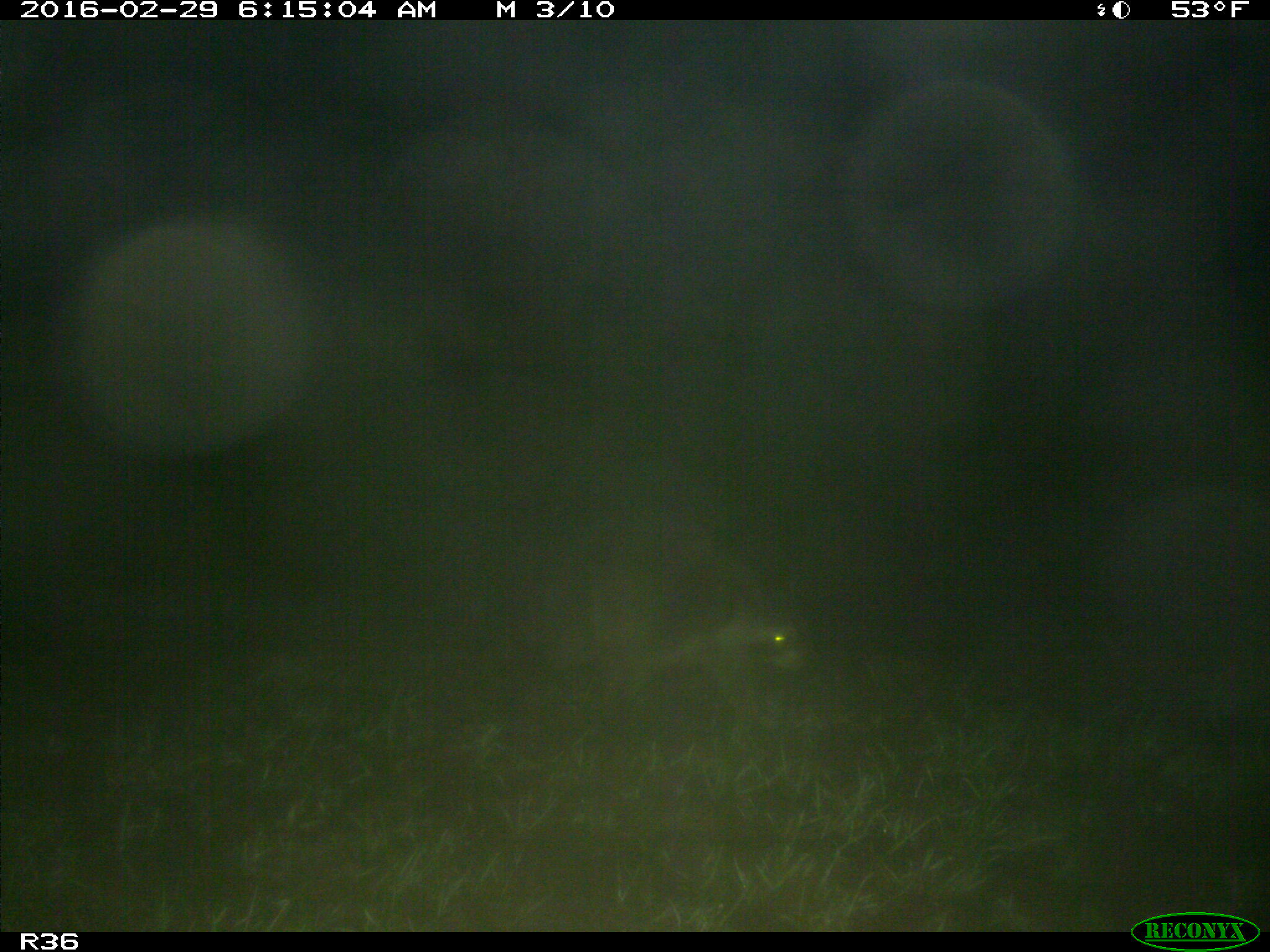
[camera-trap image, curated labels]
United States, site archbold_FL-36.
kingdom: Animalia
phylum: Chordata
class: Mammalia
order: Carnivora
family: Procyonidae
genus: Procyon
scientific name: Procyon lotor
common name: common raccoon